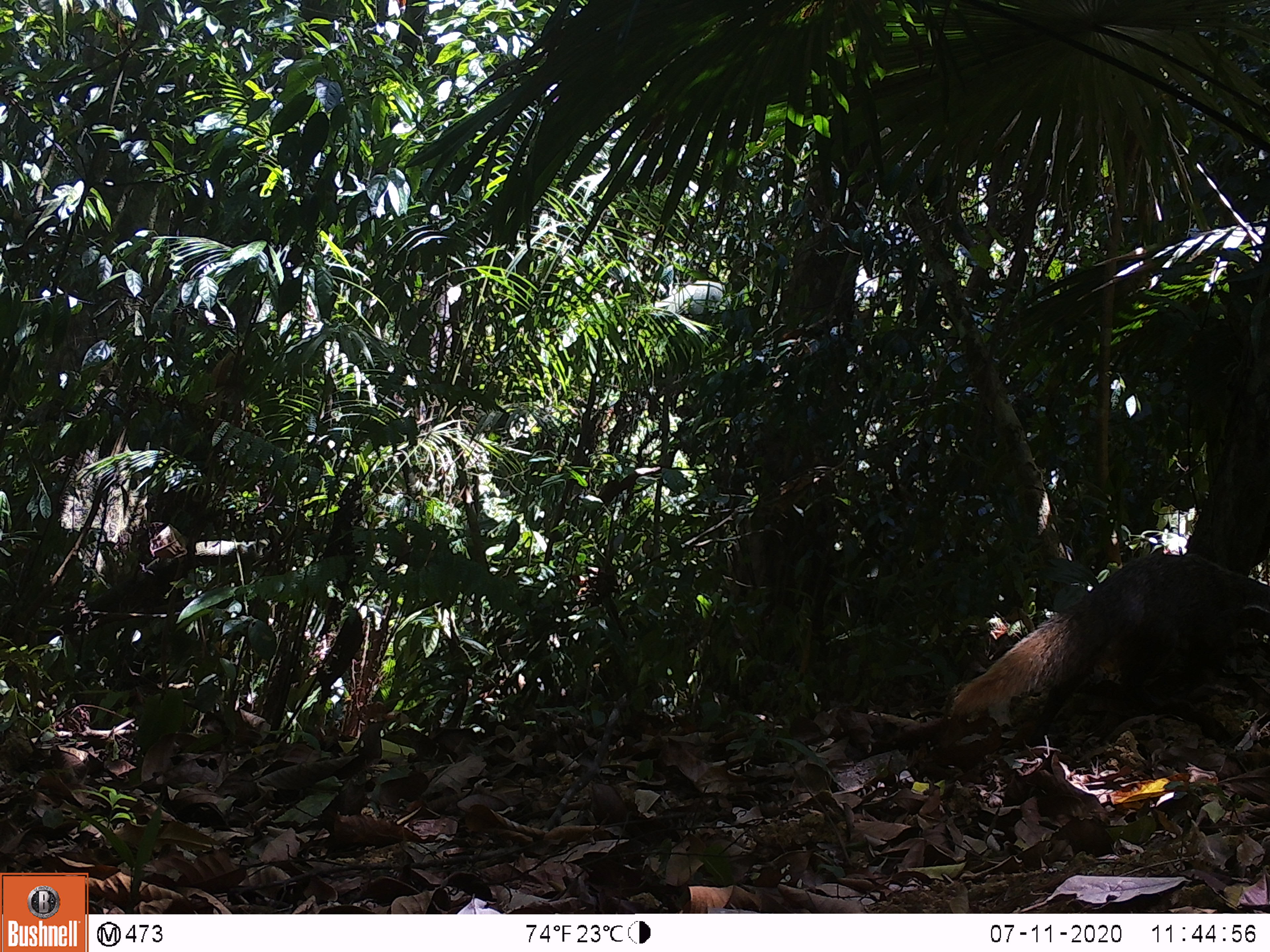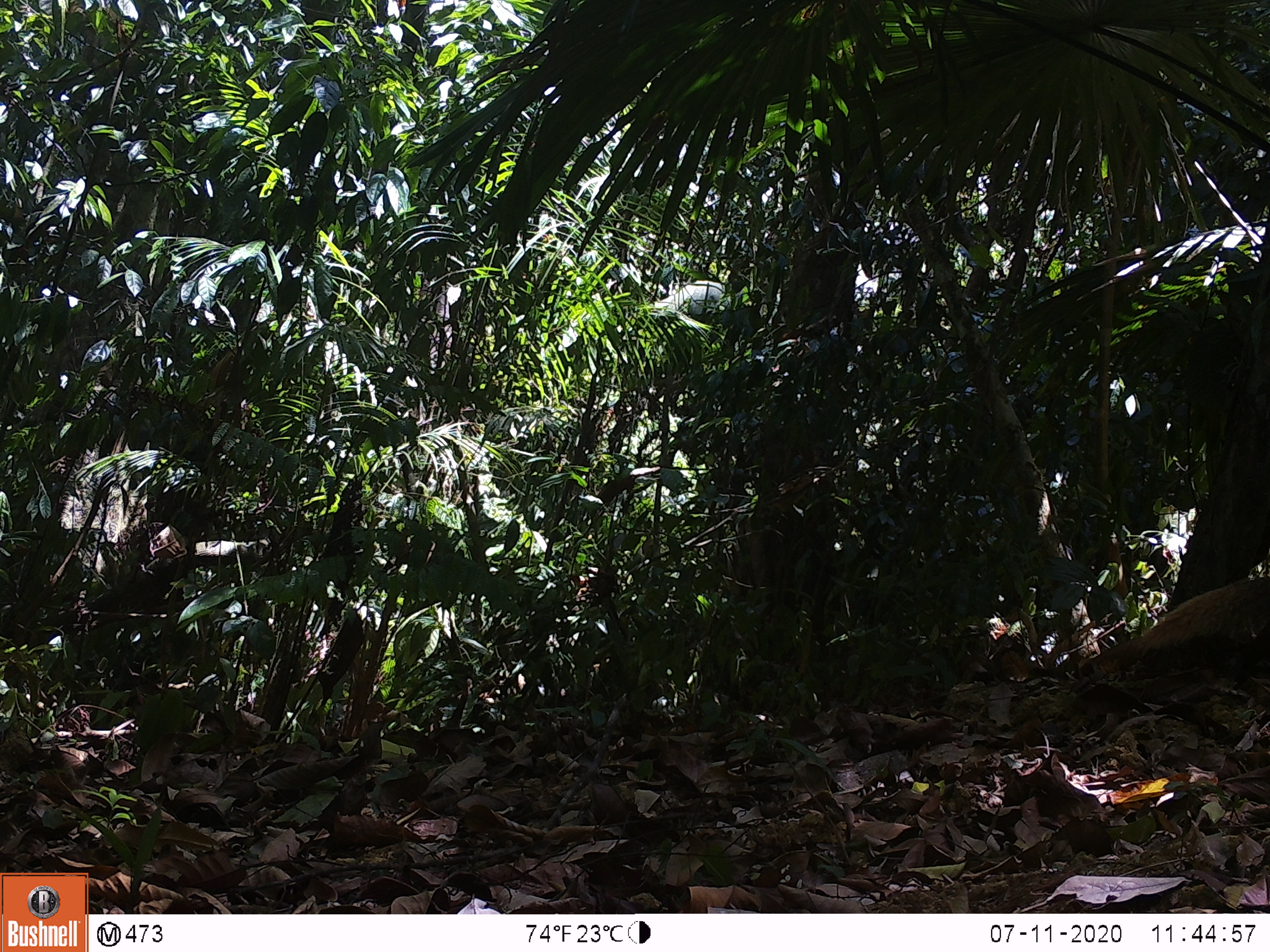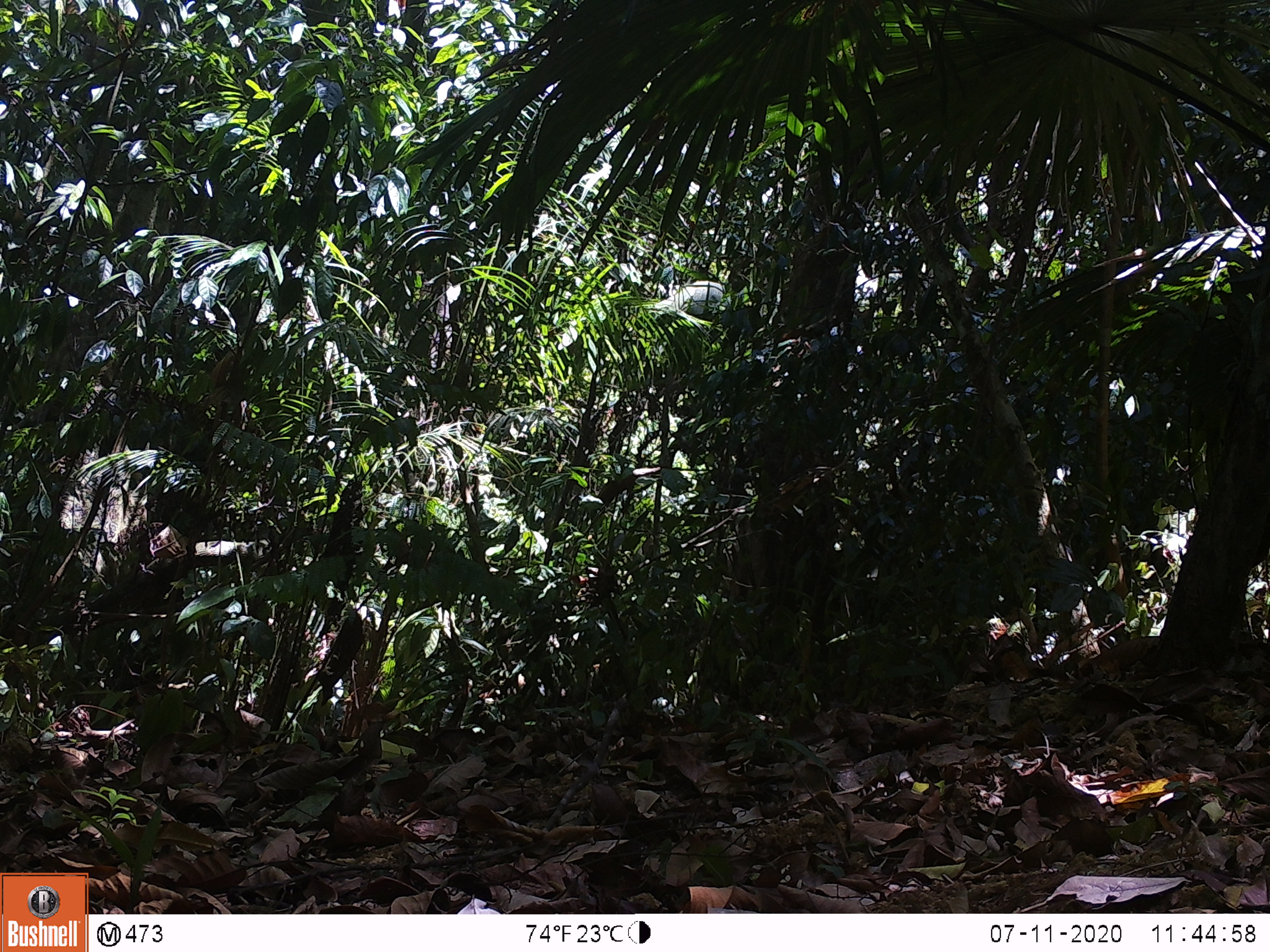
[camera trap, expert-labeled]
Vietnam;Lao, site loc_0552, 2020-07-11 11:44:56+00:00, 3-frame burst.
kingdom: Animalia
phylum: Chordata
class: Mammalia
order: Carnivora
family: Herpestidae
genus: Urva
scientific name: Urva urva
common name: crab-eating mongoose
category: crab eating mongoose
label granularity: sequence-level